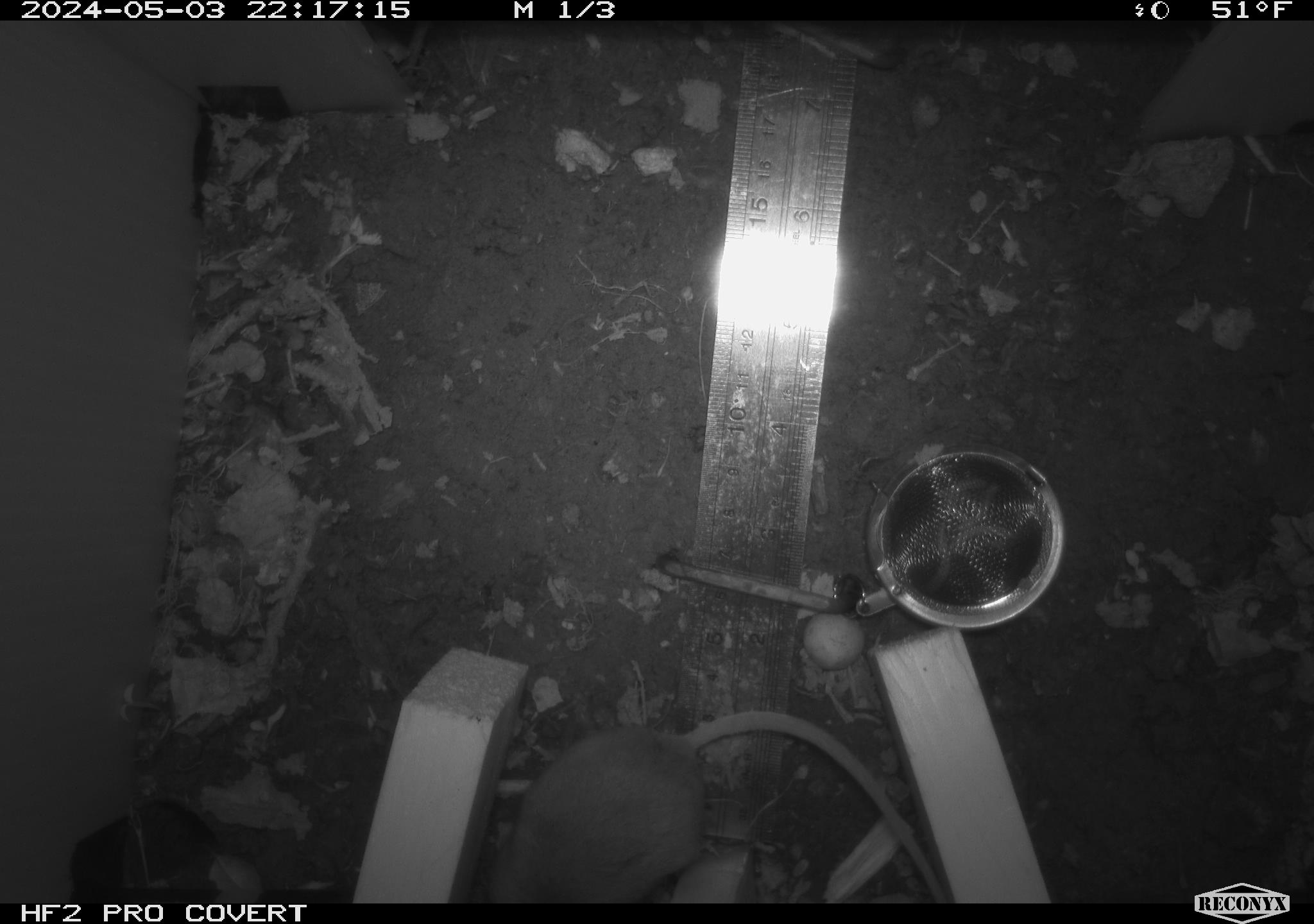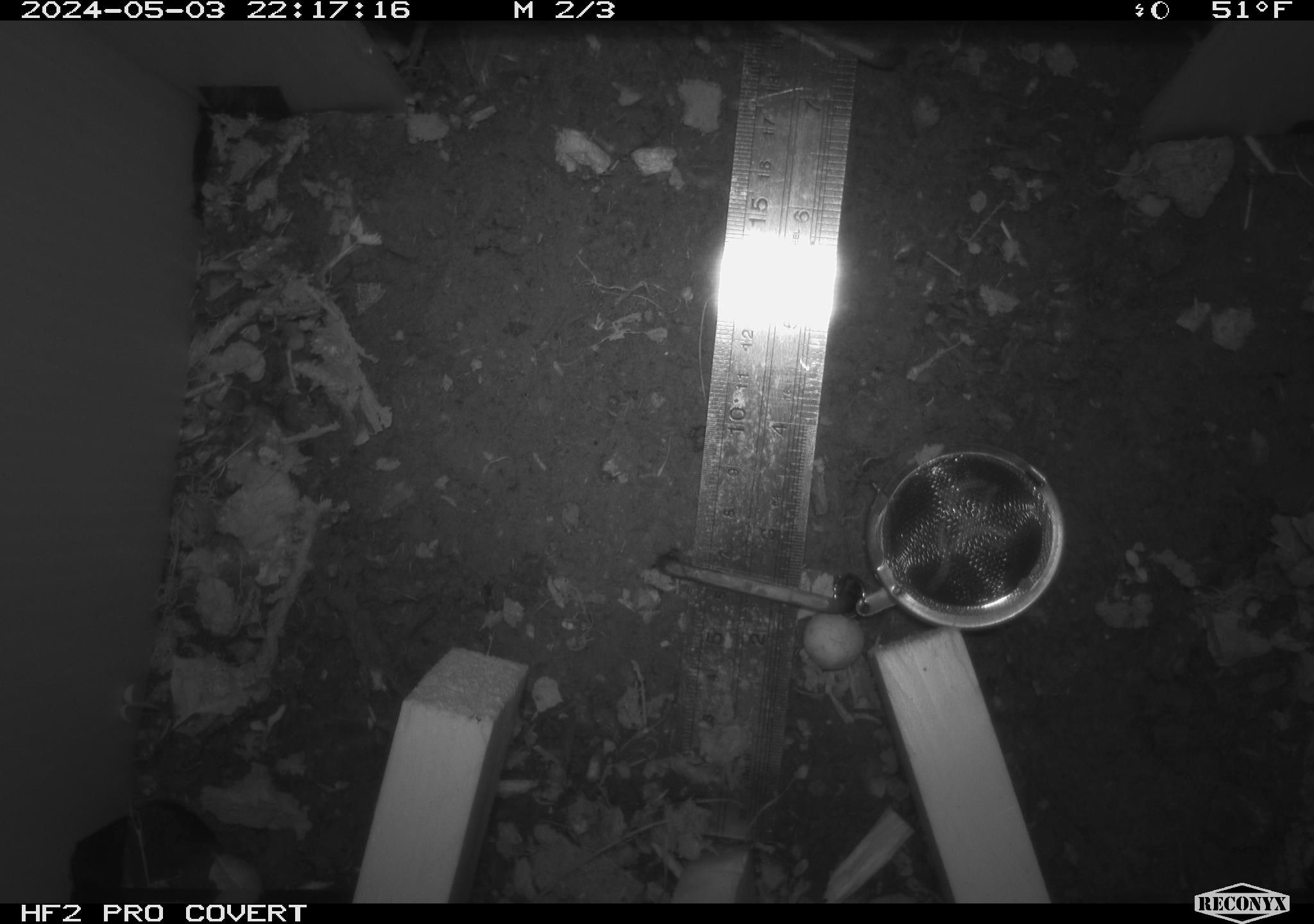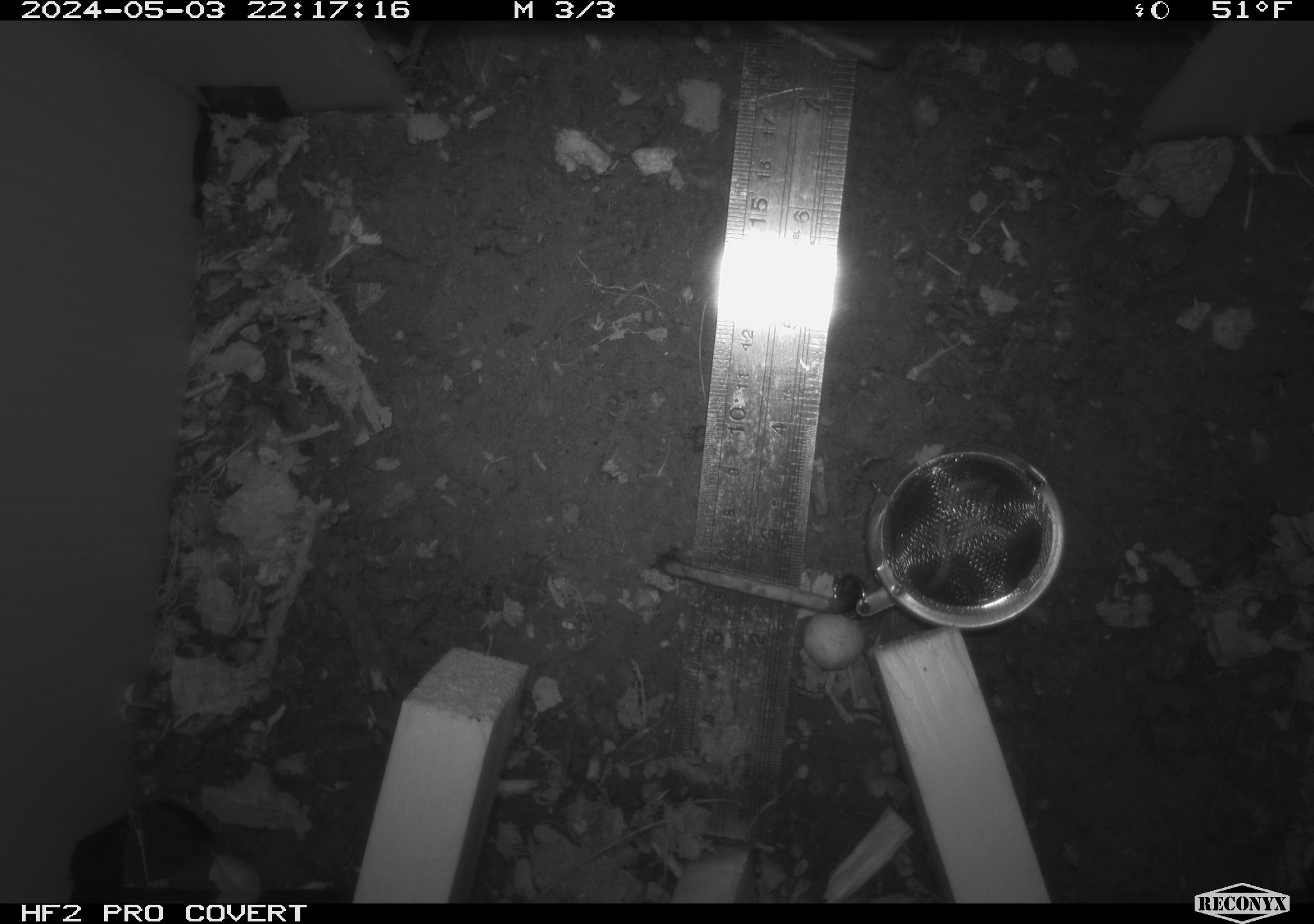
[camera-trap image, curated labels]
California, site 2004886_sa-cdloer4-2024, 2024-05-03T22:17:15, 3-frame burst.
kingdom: Animalia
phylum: Chordata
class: Mammalia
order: Rodentia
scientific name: Rodentia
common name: mouse species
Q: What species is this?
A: Mouse species (Rodentia).